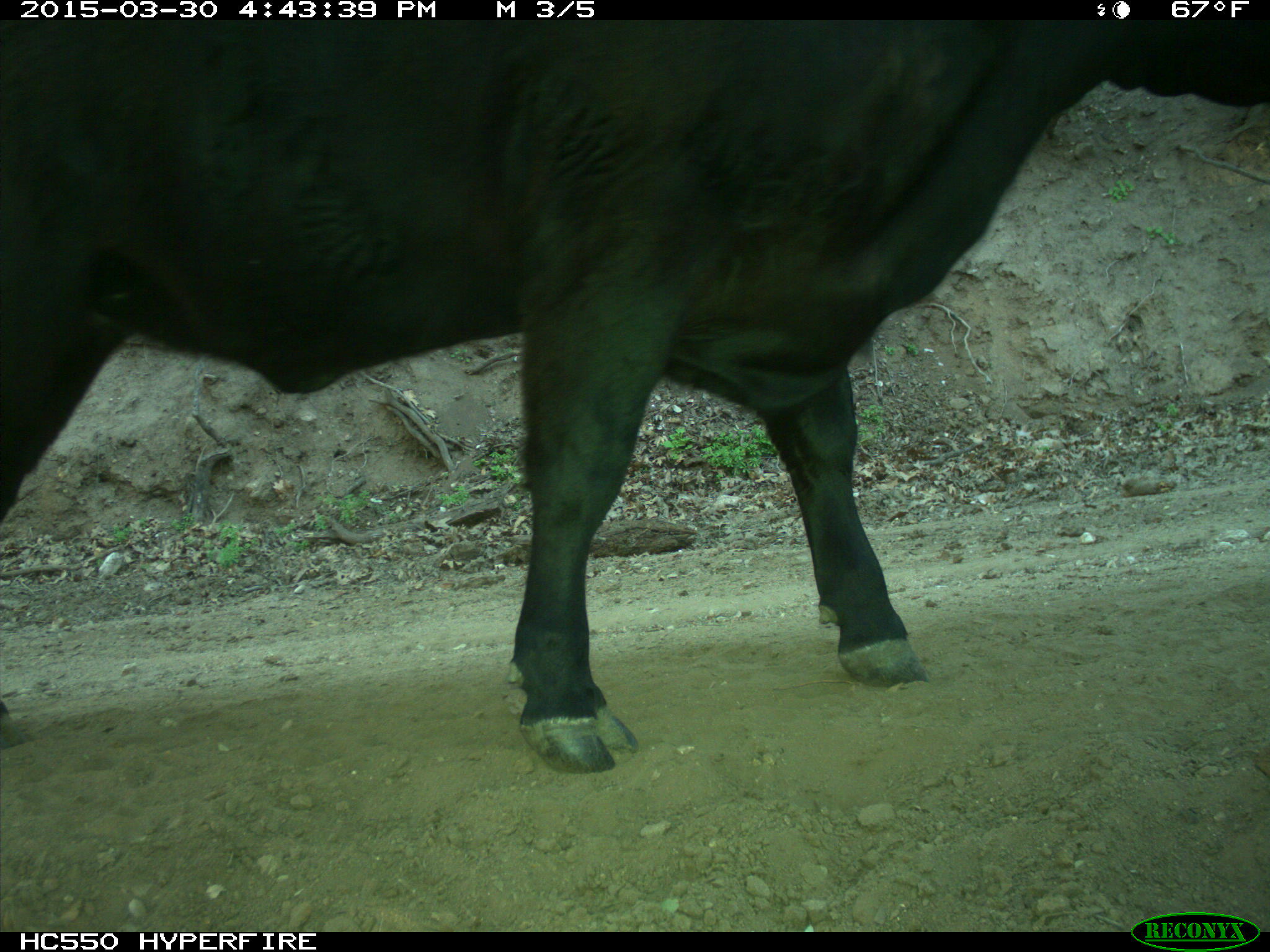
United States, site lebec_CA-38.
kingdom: Animalia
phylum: Chordata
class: Mammalia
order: Artiodactyla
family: Bovidae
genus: Bos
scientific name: Bos taurus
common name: domestic cow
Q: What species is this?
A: Bos taurus (domestic cow).